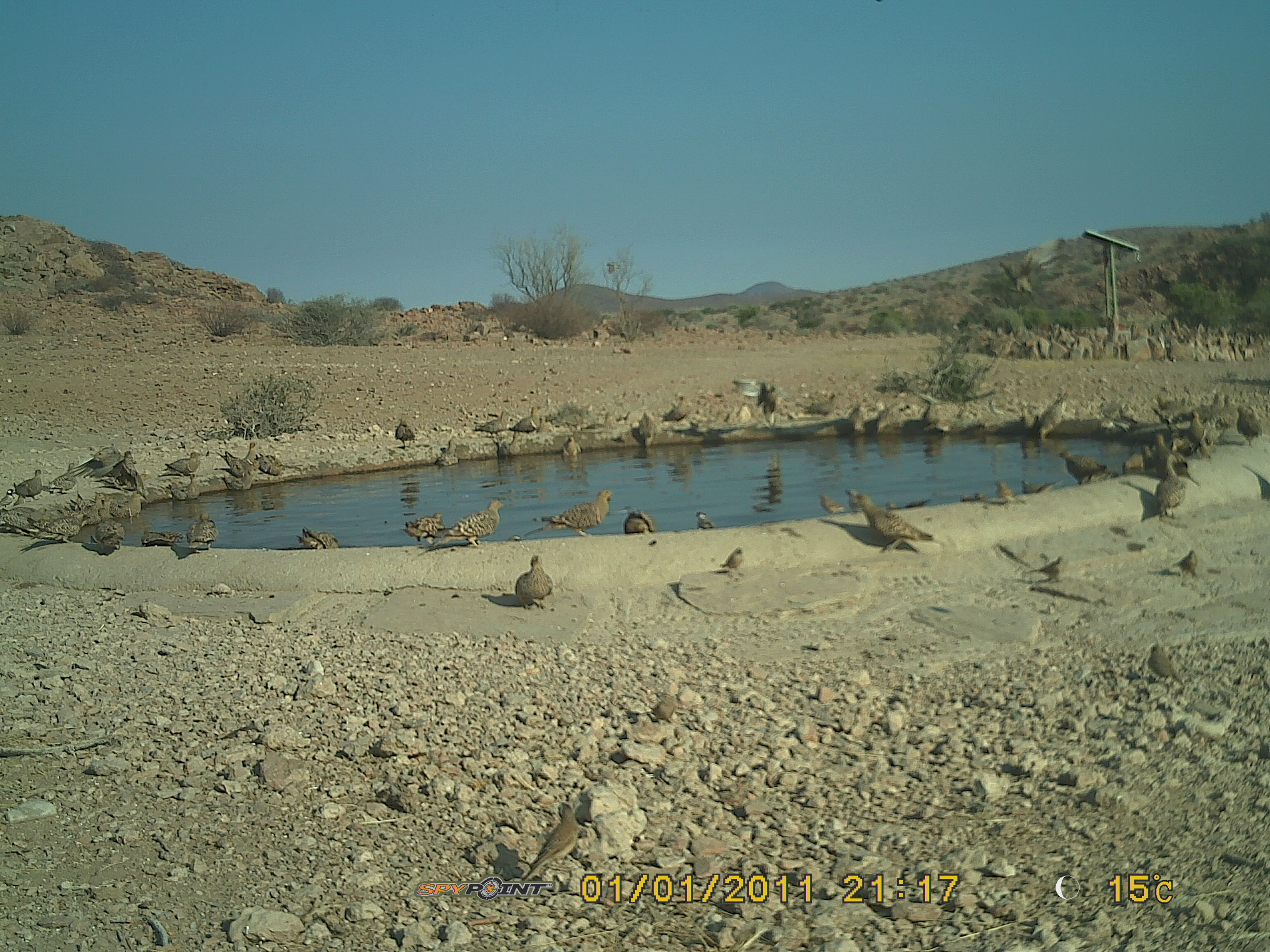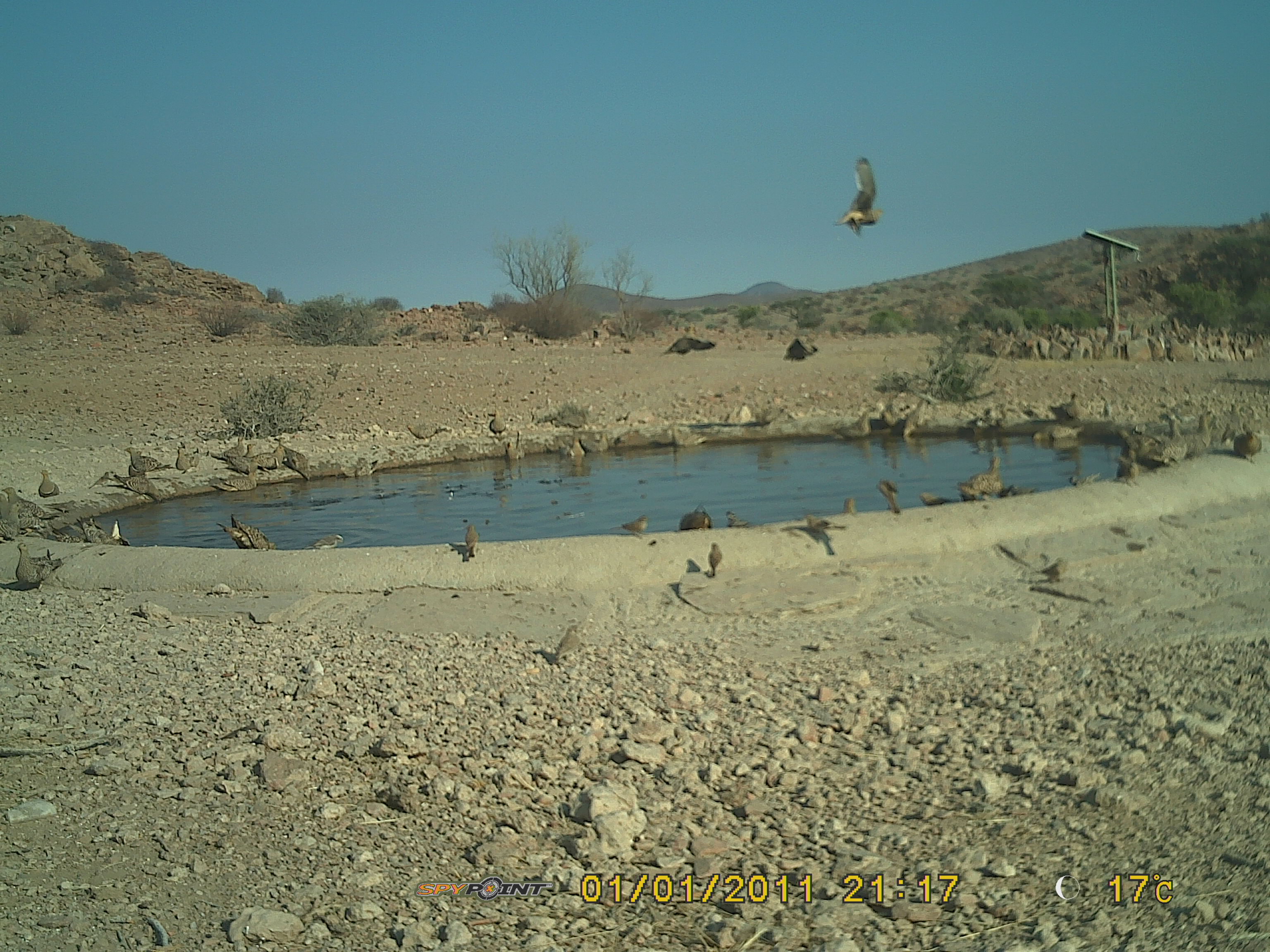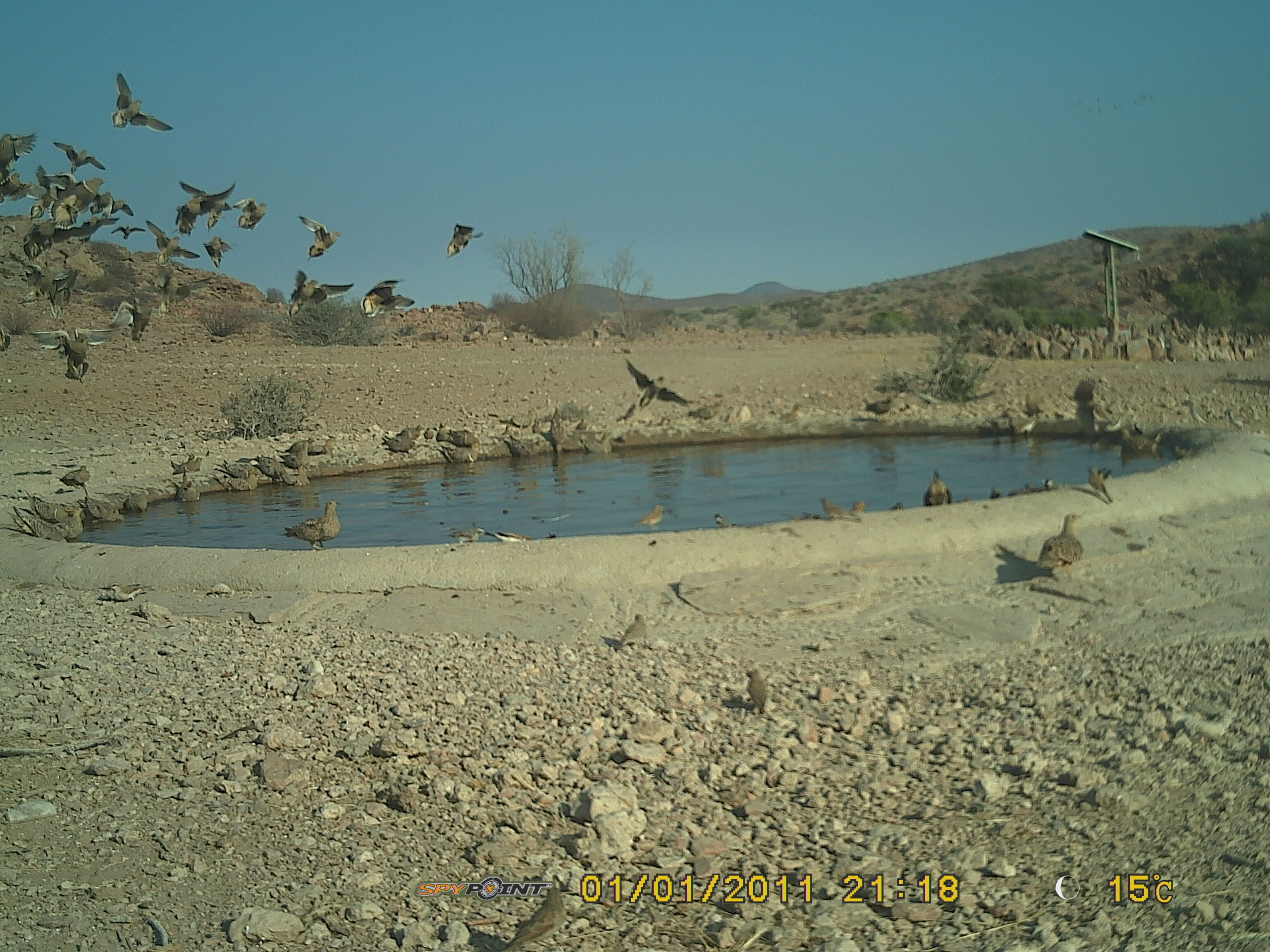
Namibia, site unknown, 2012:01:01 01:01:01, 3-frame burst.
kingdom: Animalia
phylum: Chordata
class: Aves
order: Pterocliformes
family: Pteroclidae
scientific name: Pteroclidae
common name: sandgrouse